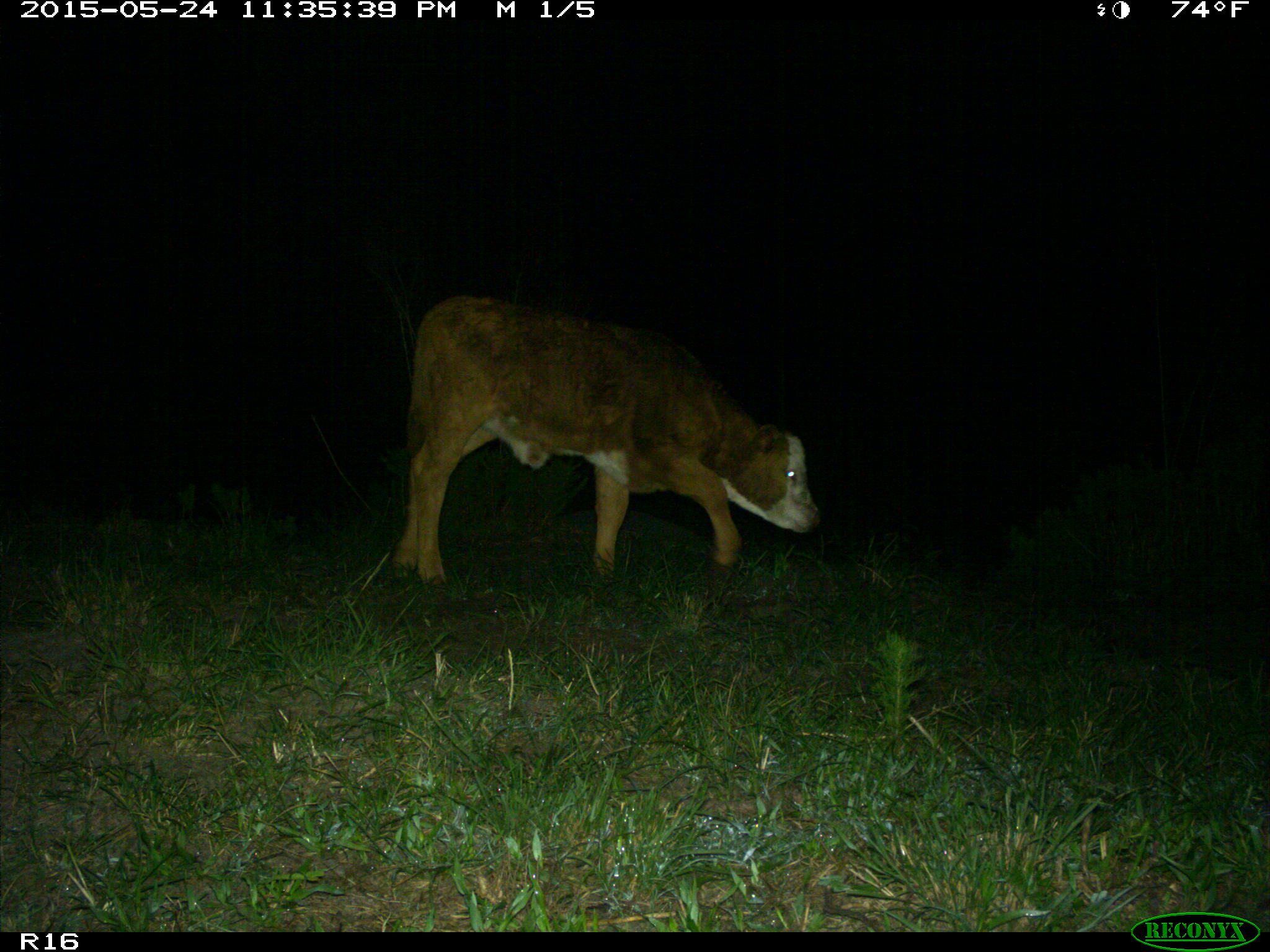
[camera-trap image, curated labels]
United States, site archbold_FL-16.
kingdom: Animalia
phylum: Chordata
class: Mammalia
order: Artiodactyla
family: Bovidae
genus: Bos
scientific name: Bos taurus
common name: domestic cow